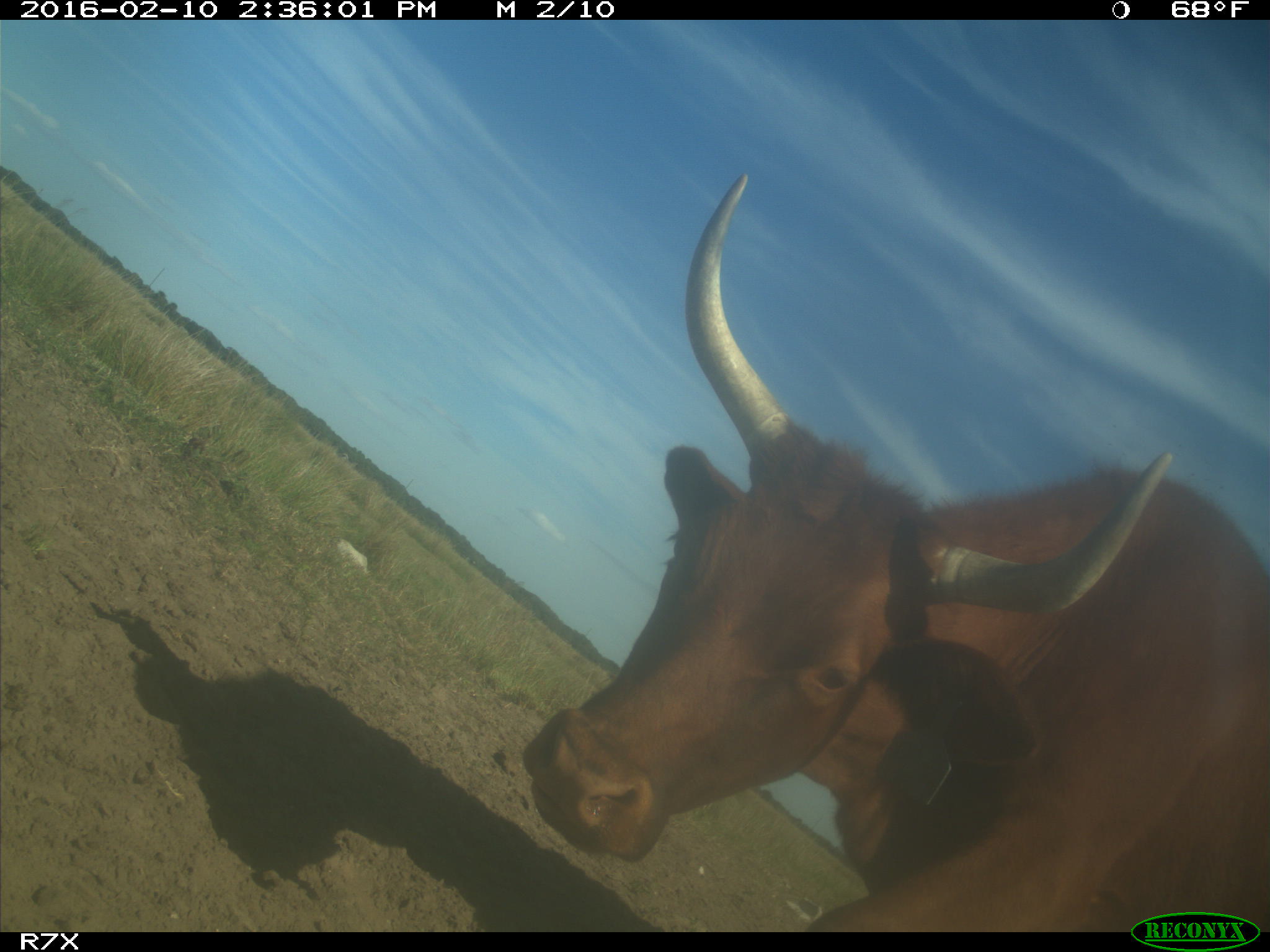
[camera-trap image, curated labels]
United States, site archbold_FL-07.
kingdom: Animalia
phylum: Chordata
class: Mammalia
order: Artiodactyla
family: Bovidae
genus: Bos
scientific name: Bos taurus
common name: domestic cow